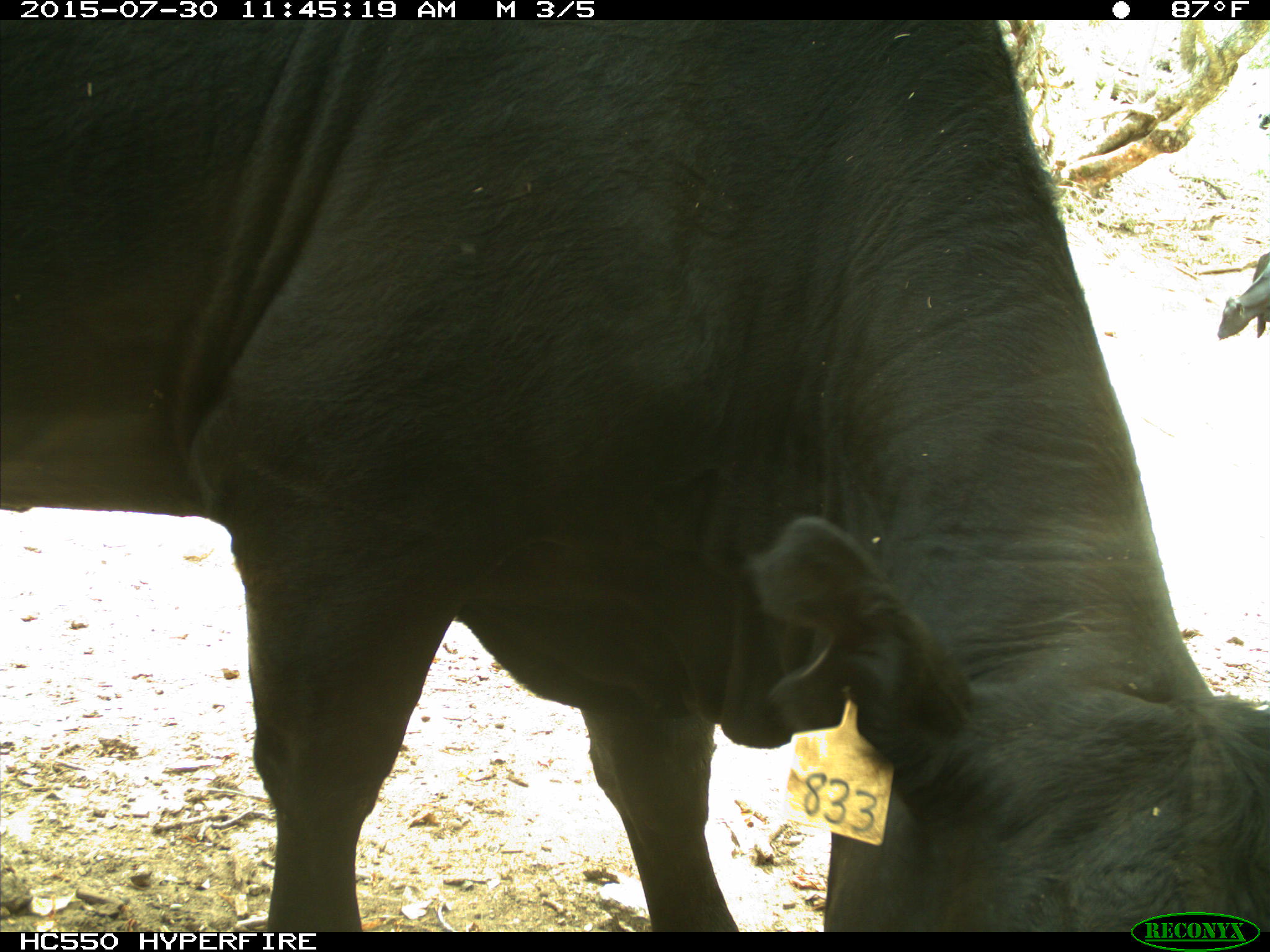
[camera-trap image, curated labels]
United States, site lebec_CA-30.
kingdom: Animalia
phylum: Chordata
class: Mammalia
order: Artiodactyla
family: Bovidae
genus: Bos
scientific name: Bos taurus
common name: domestic cow